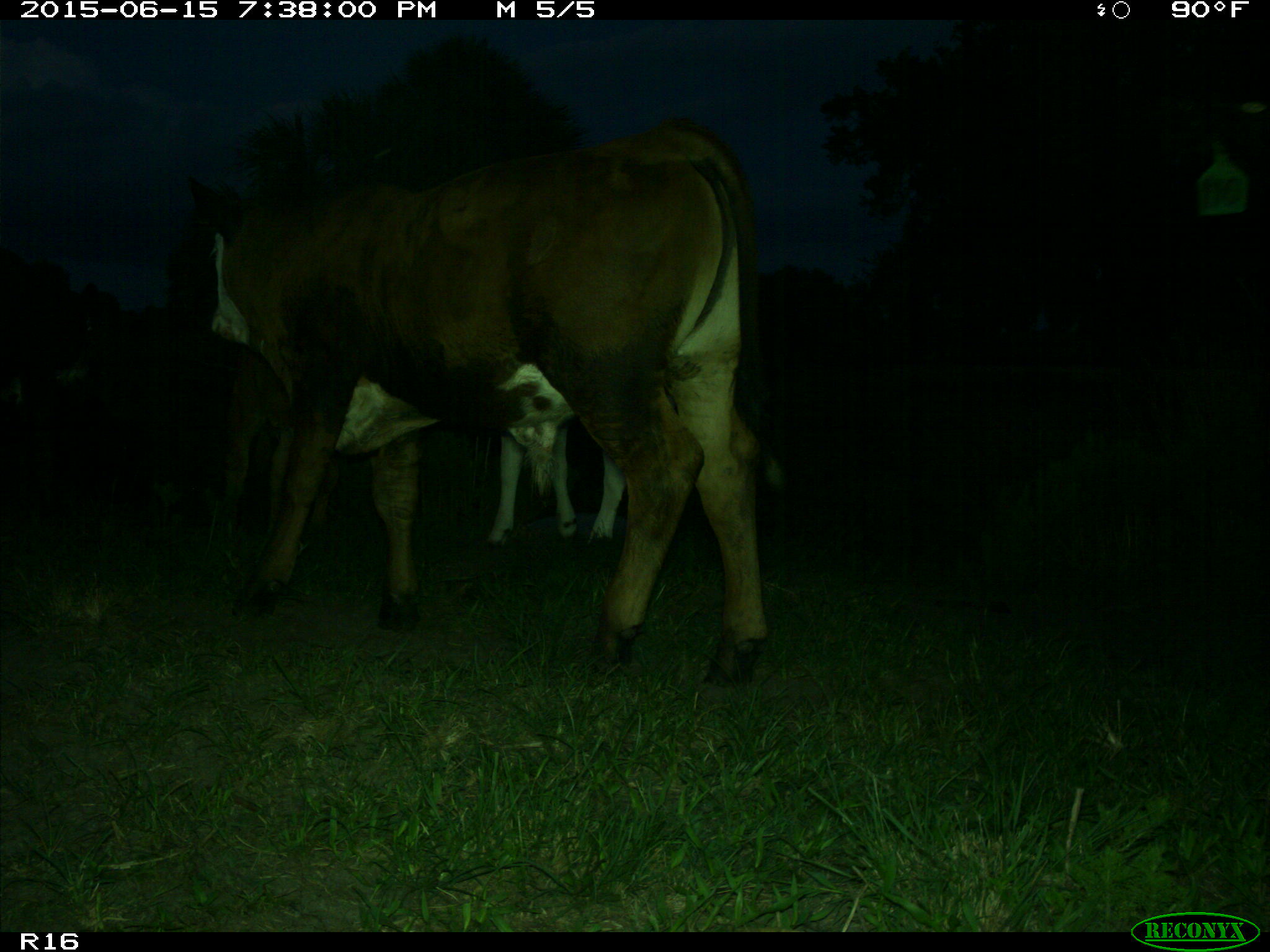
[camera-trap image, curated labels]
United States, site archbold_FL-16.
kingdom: Animalia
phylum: Chordata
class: Mammalia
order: Artiodactyla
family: Bovidae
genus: Bos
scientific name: Bos taurus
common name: domestic cow